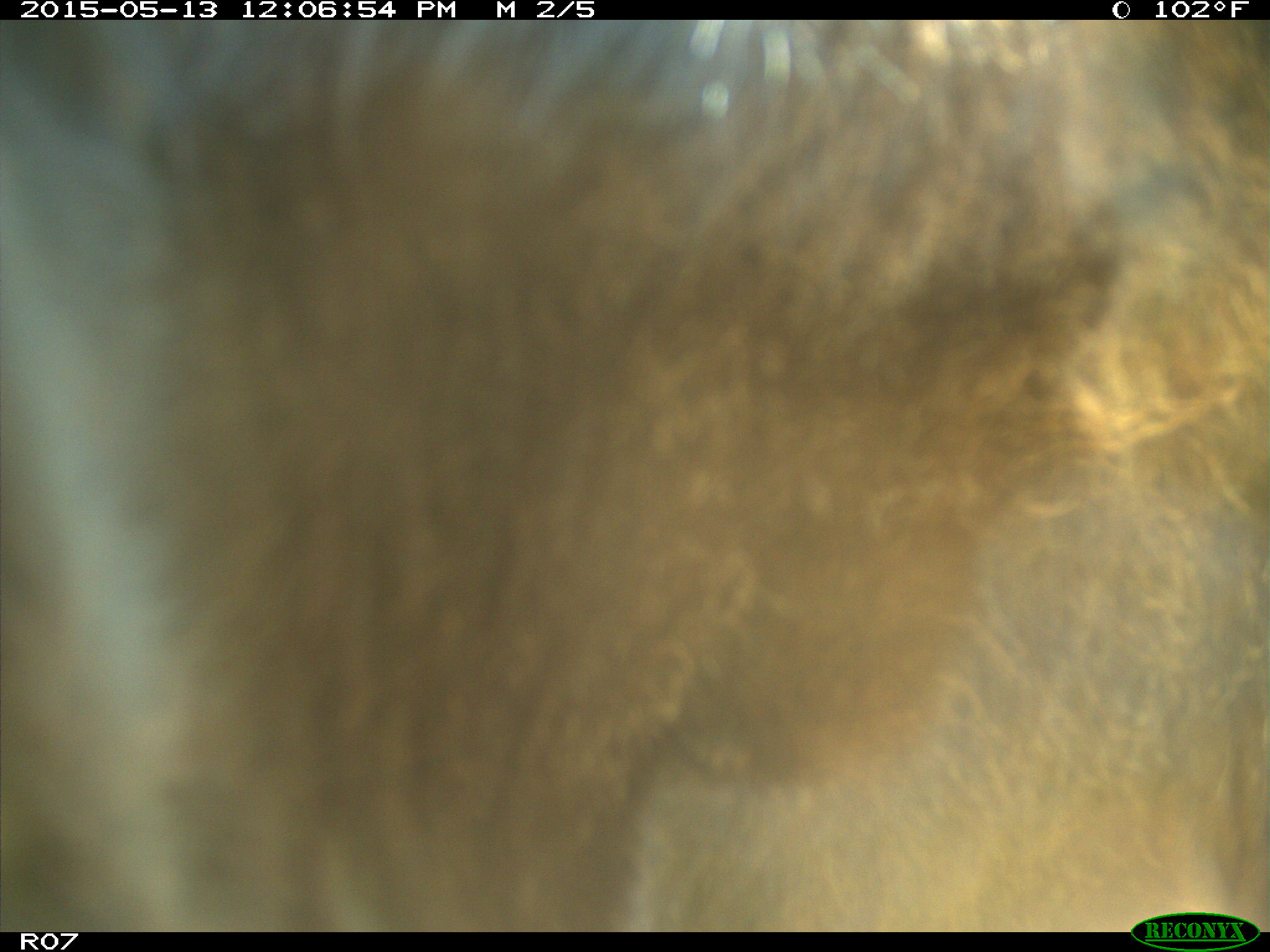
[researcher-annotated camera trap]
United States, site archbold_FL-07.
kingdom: Animalia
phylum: Chordata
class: Mammalia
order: Artiodactyla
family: Bovidae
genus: Bos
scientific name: Bos taurus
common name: domestic cow